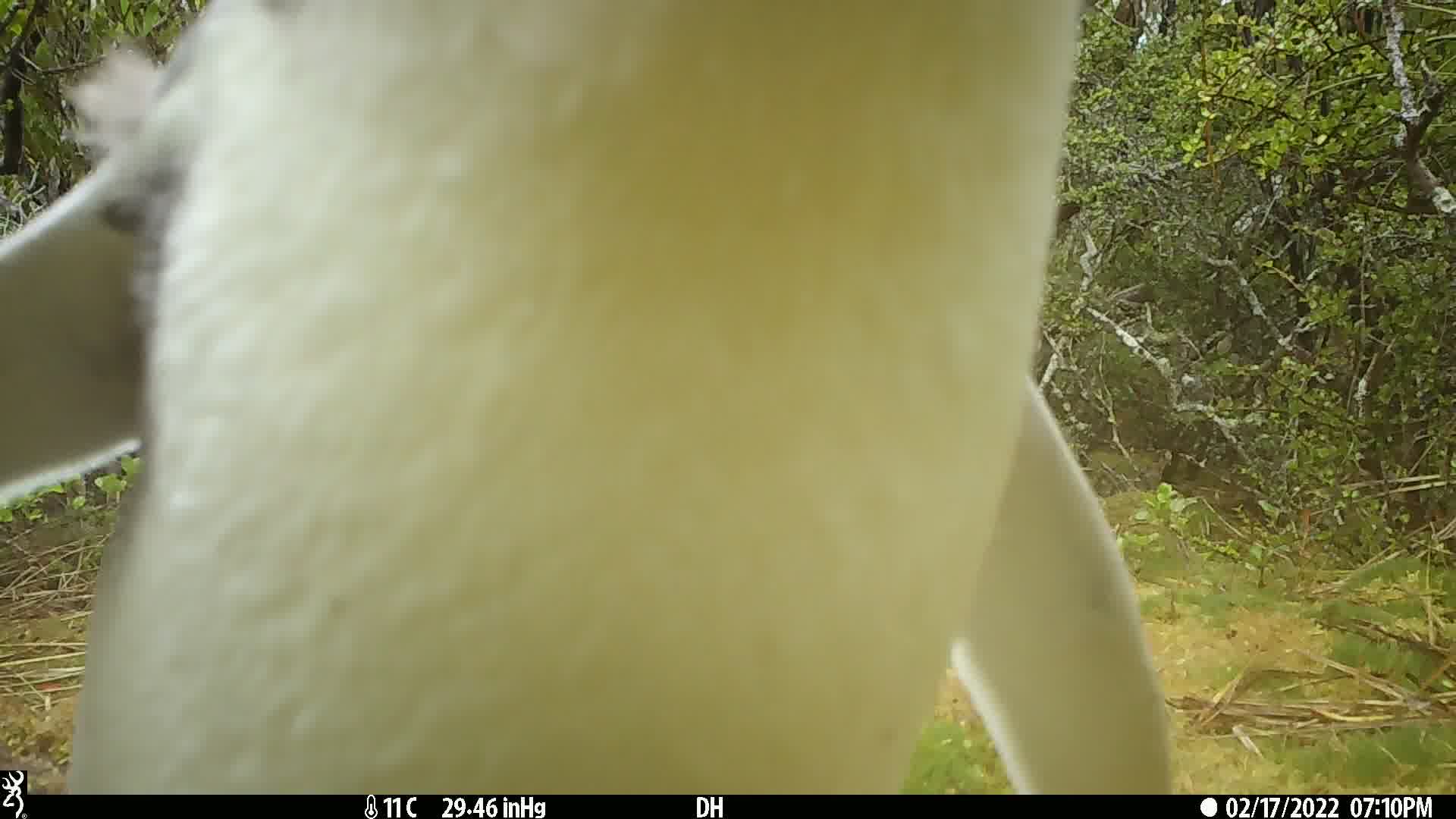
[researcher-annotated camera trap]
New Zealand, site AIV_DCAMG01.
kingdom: Animalia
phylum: Chordata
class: Aves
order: Sphenisciformes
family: Spheniscidae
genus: Megadyptes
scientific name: Megadyptes antipodes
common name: yellow-eyed penguin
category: yellow eyed penguin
Yellow eyed penguin (yellow-eyed penguin) (Megadyptes antipodes).